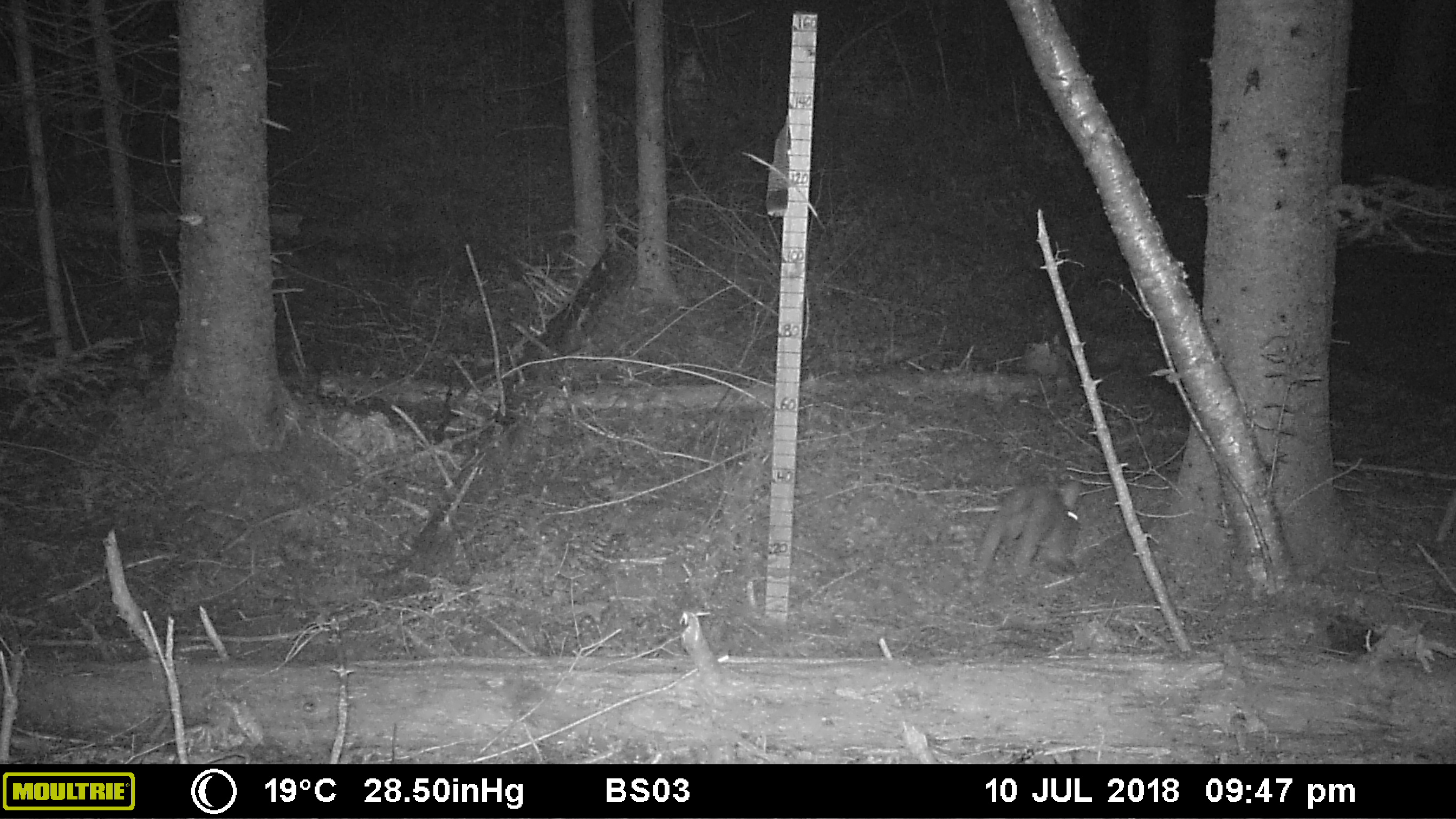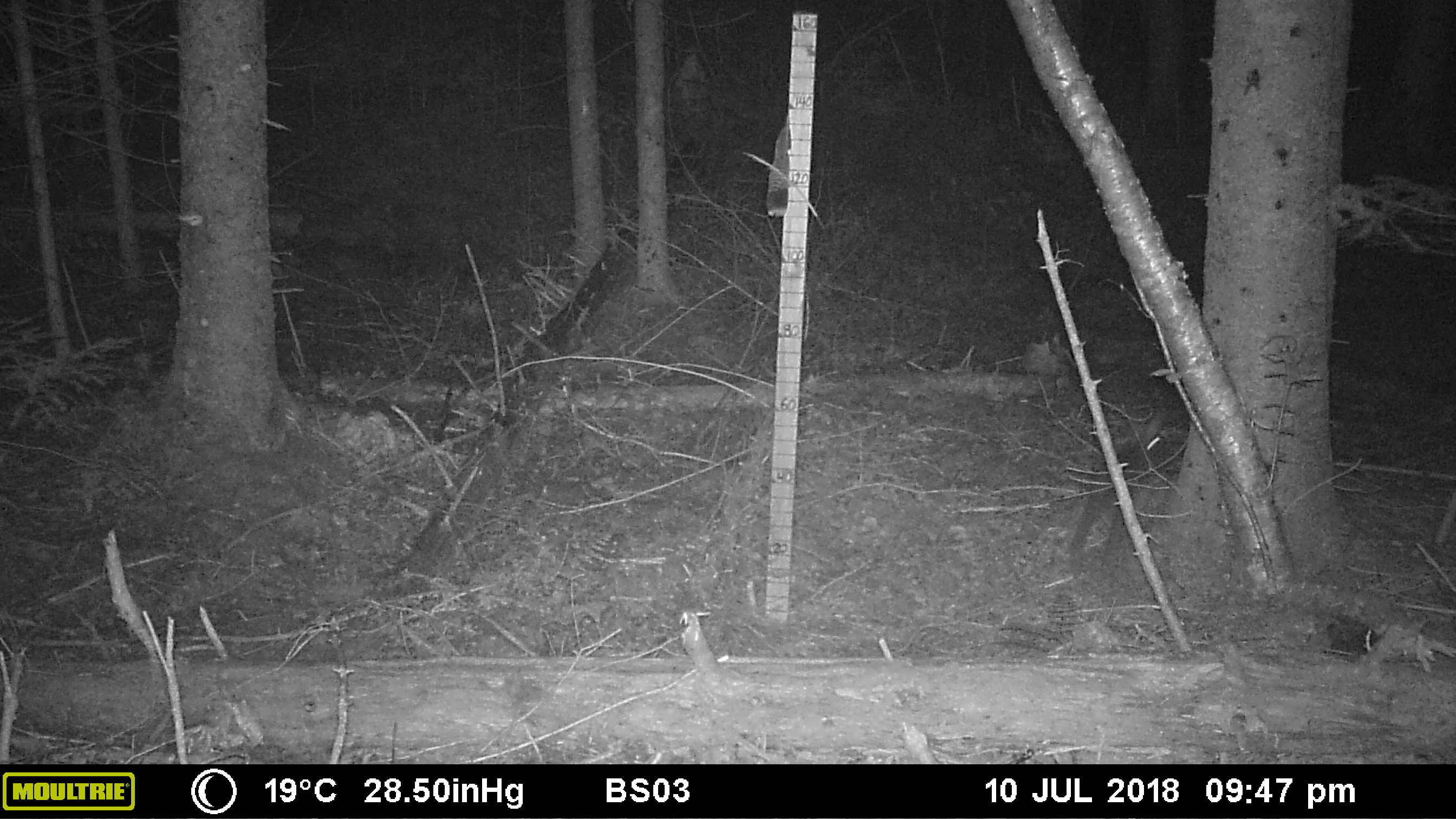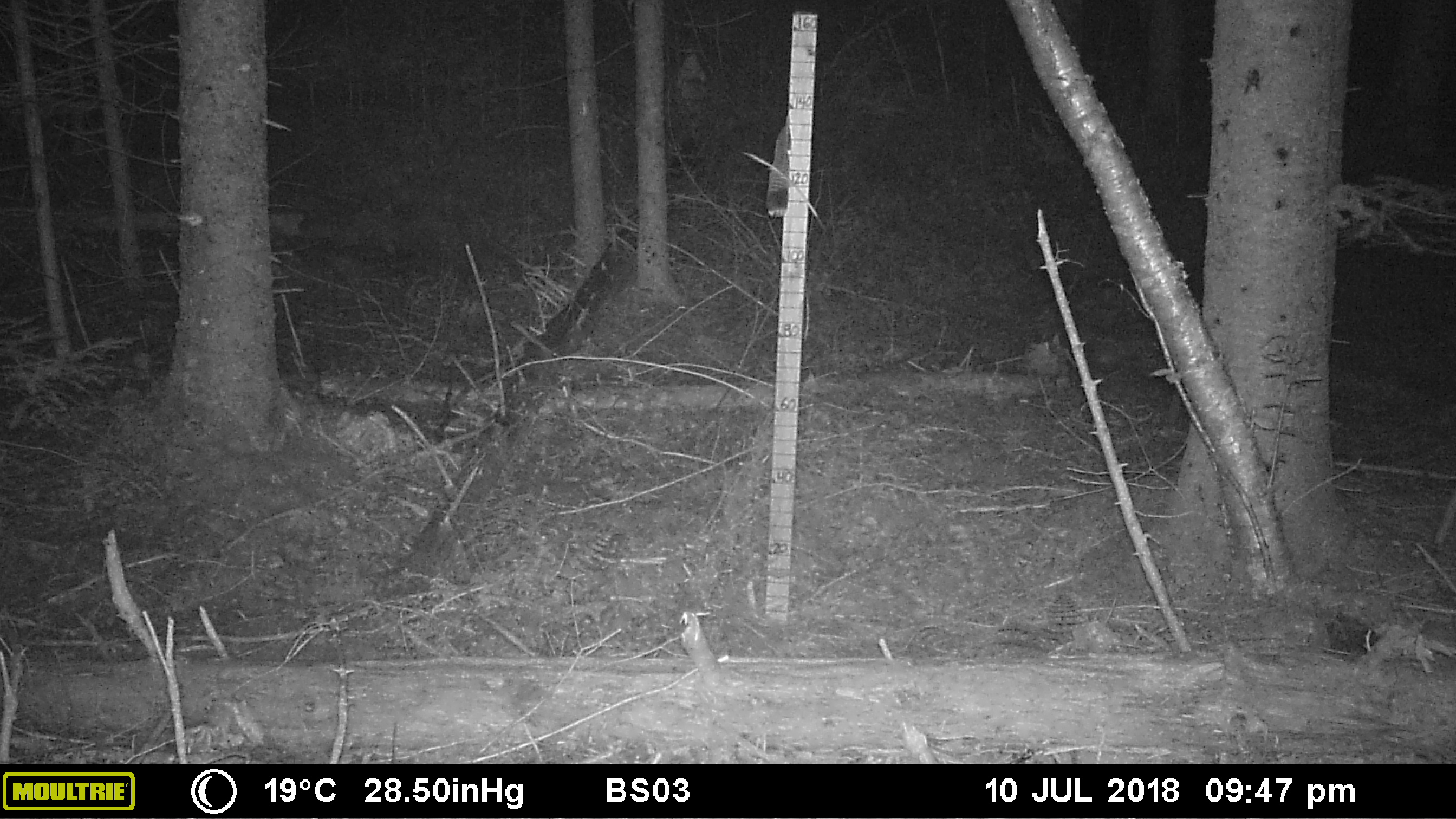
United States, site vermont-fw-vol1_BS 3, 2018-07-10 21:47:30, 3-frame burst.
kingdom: Animalia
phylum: Chordata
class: Mammalia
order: Lagomorpha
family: Leporidae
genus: Lepus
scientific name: Lepus americanus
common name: snowshoe hare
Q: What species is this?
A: Snowshoe hare (Lepus americanus).